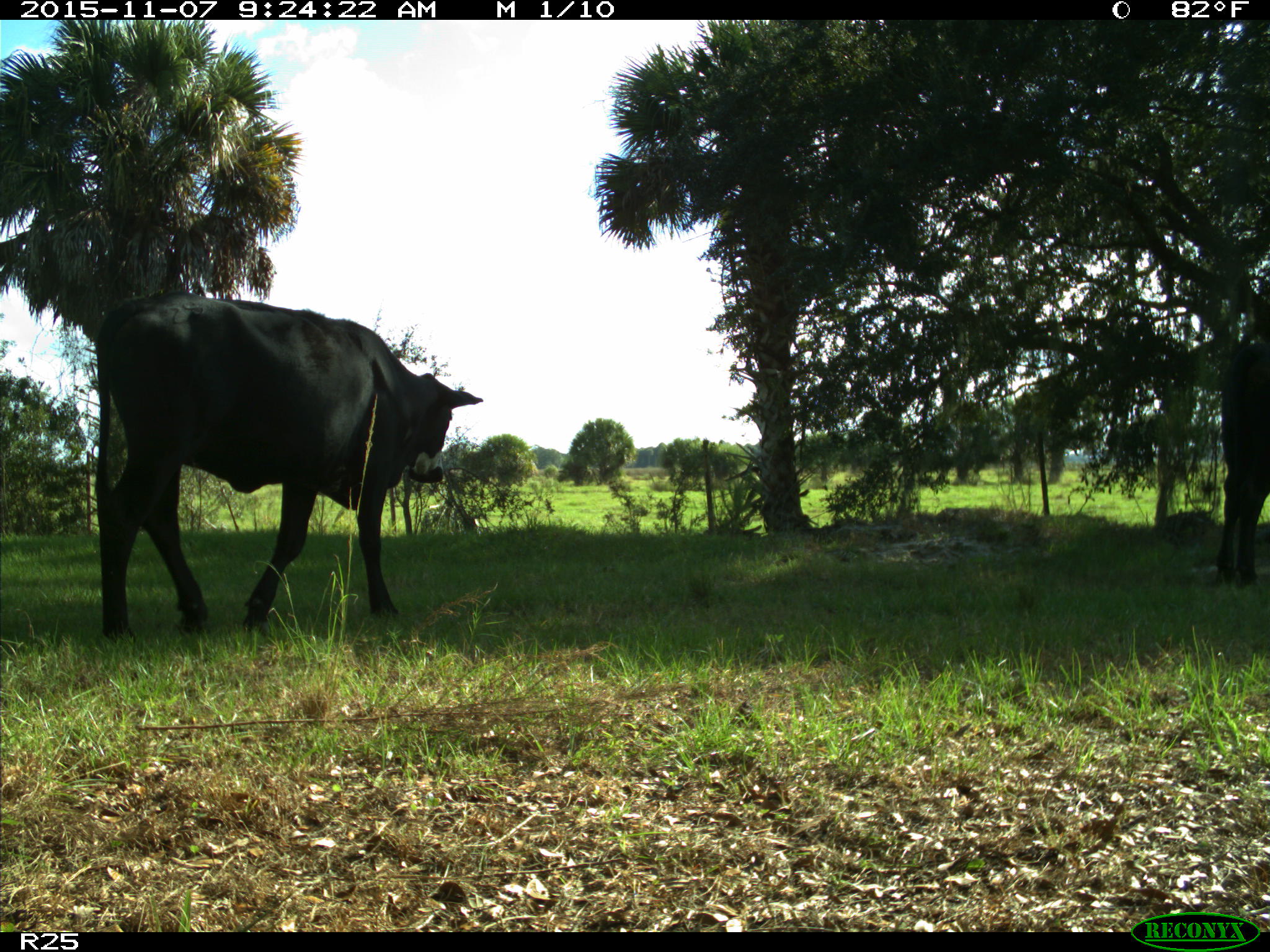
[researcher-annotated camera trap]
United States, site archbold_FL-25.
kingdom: Animalia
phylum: Chordata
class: Mammalia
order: Artiodactyla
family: Bovidae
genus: Bos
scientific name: Bos taurus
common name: domestic cow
Bos taurus (domestic cow).